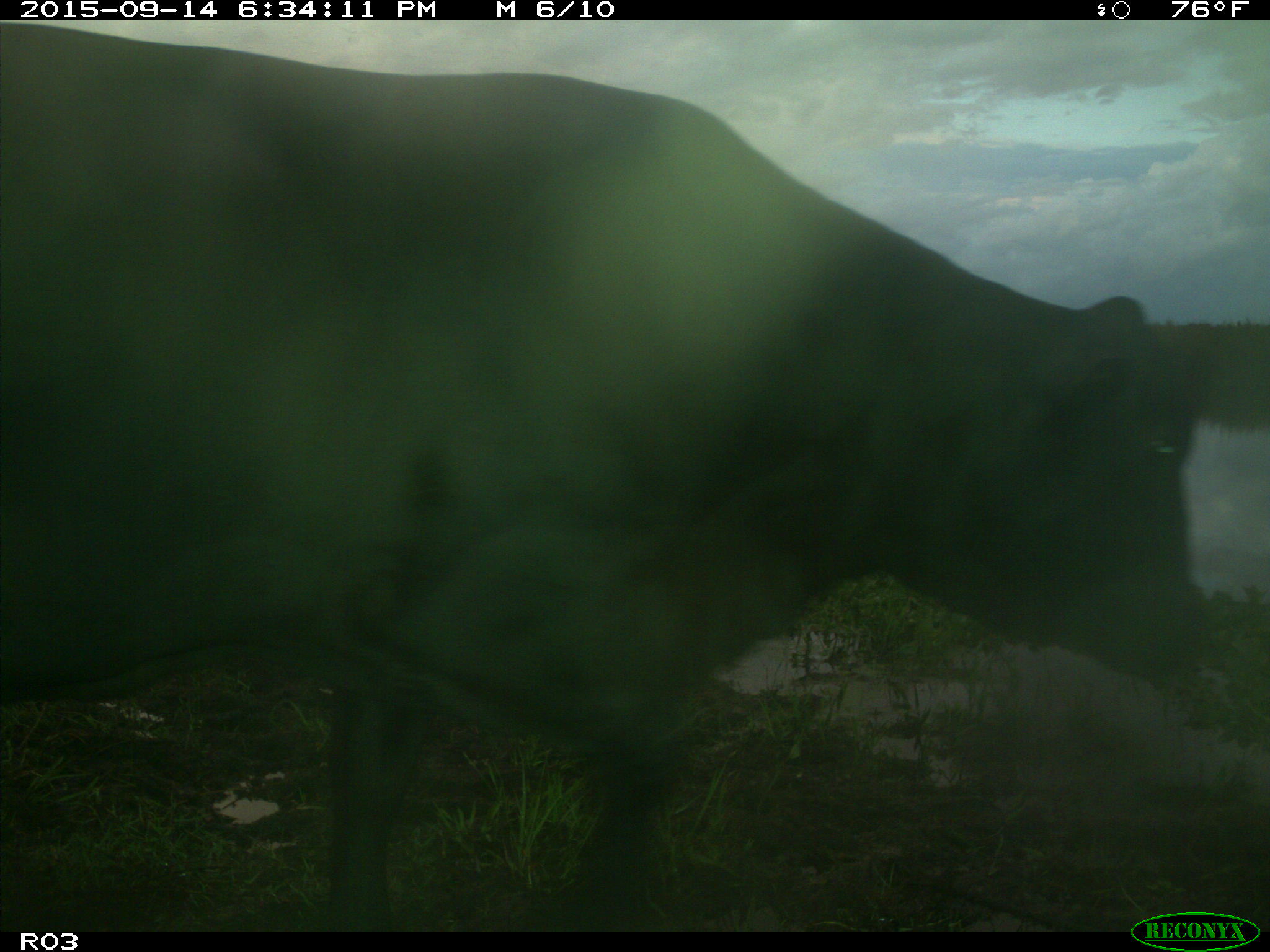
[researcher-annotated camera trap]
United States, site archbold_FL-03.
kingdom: Animalia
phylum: Chordata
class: Mammalia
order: Artiodactyla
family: Bovidae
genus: Bos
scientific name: Bos taurus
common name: domestic cow